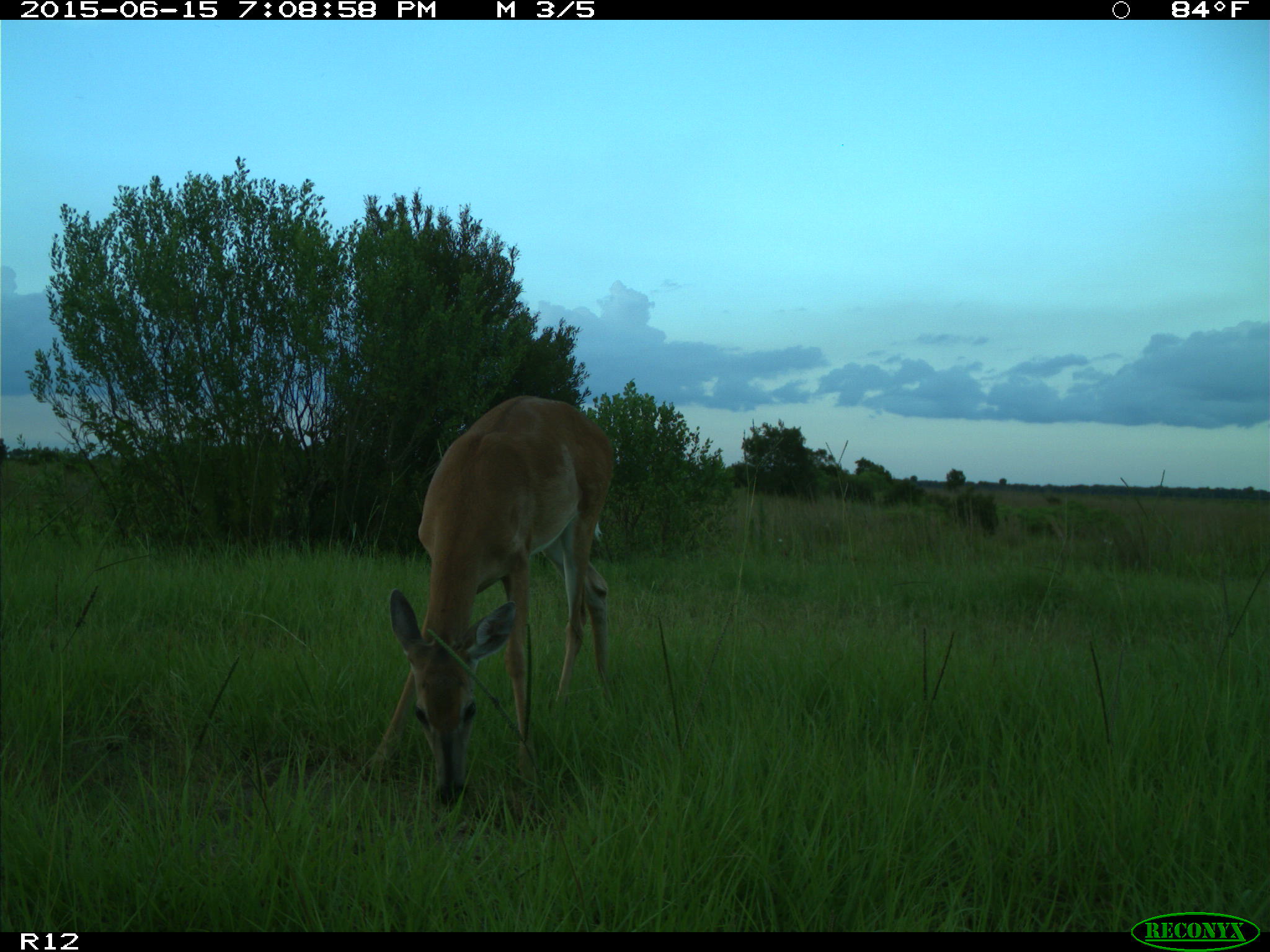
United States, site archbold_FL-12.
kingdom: Animalia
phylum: Chordata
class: Mammalia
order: Artiodactyla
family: Cervidae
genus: Odocoileus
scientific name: Odocoileus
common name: deer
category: unidentified deer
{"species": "unidentified deer (deer) (Odocoileus)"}